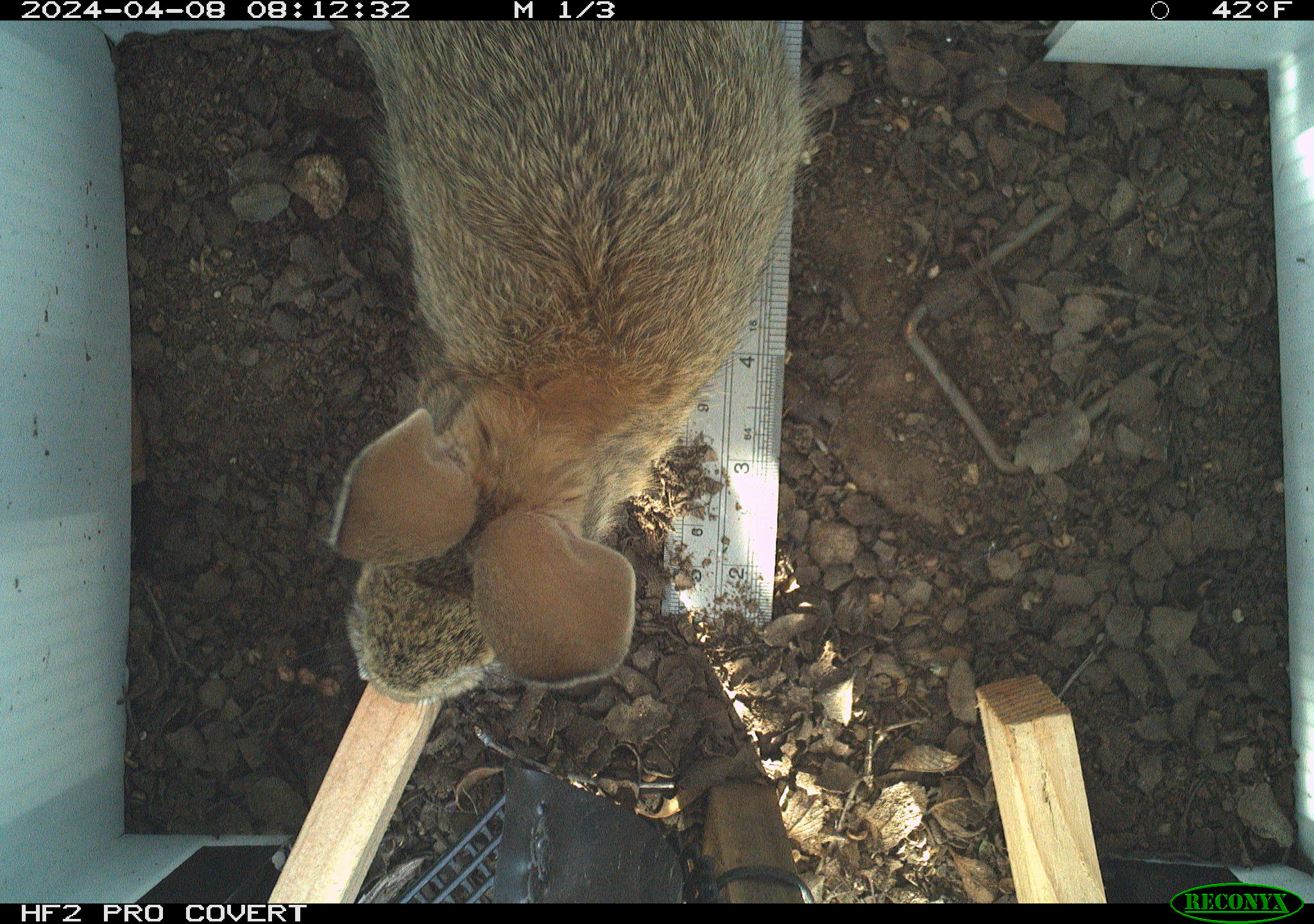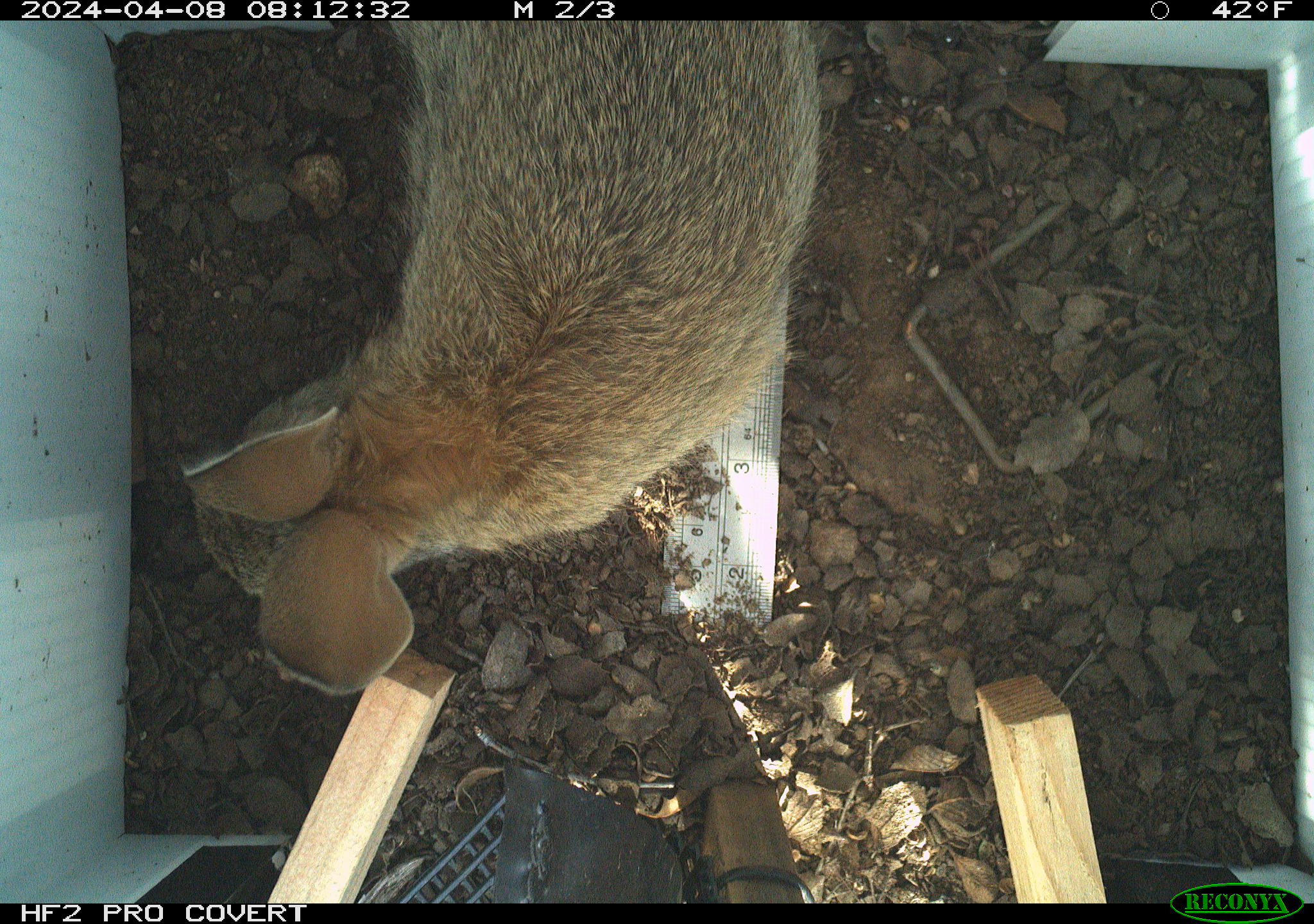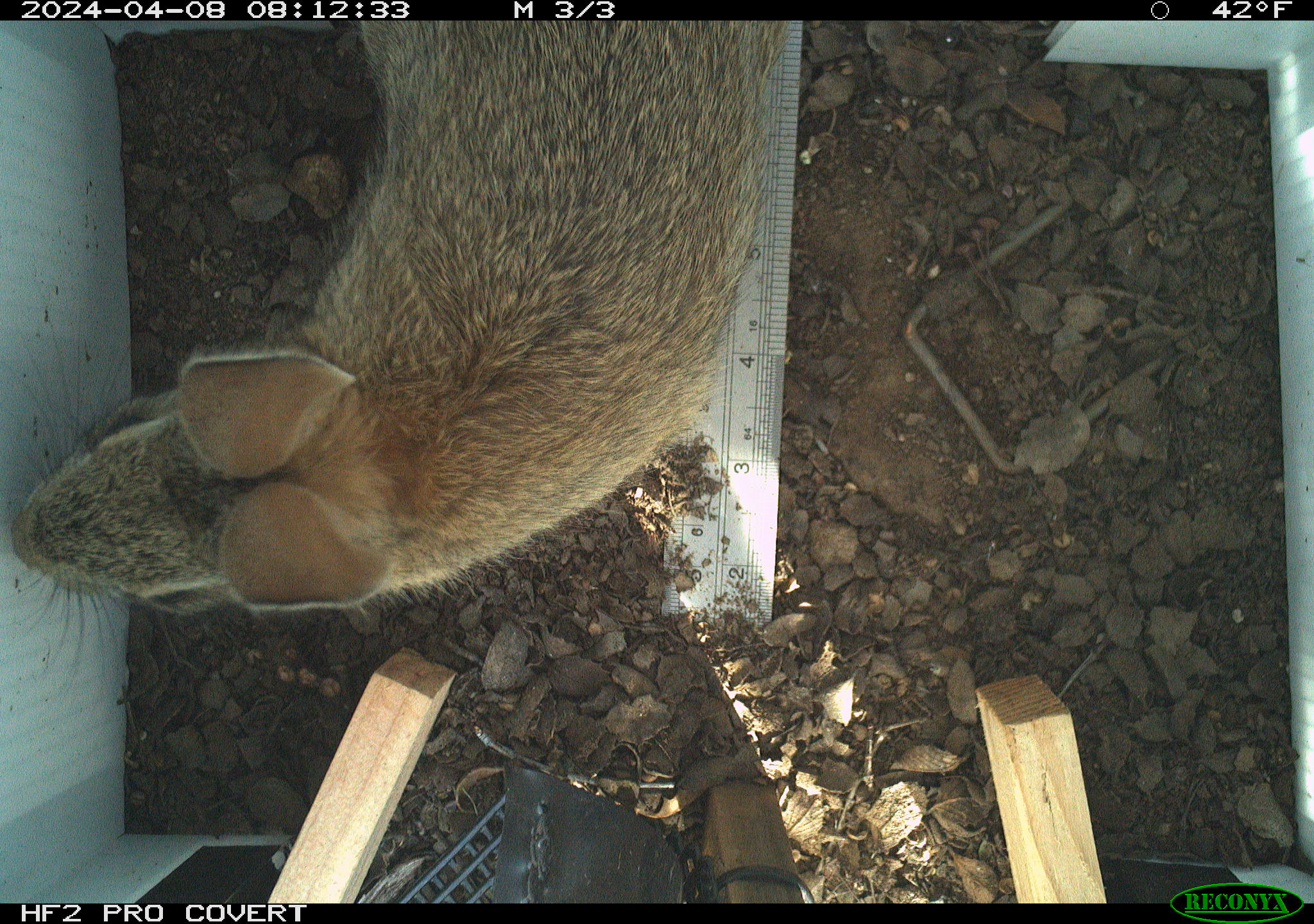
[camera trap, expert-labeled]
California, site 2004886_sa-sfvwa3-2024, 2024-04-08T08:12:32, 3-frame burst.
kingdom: Animalia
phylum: Chordata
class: Mammalia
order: Lagomorpha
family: Leporidae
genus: Sylvilagus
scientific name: Sylvilagus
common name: cottontail rabbits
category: sylvilagus species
Sylvilagus species (cottontail rabbits) (Sylvilagus).